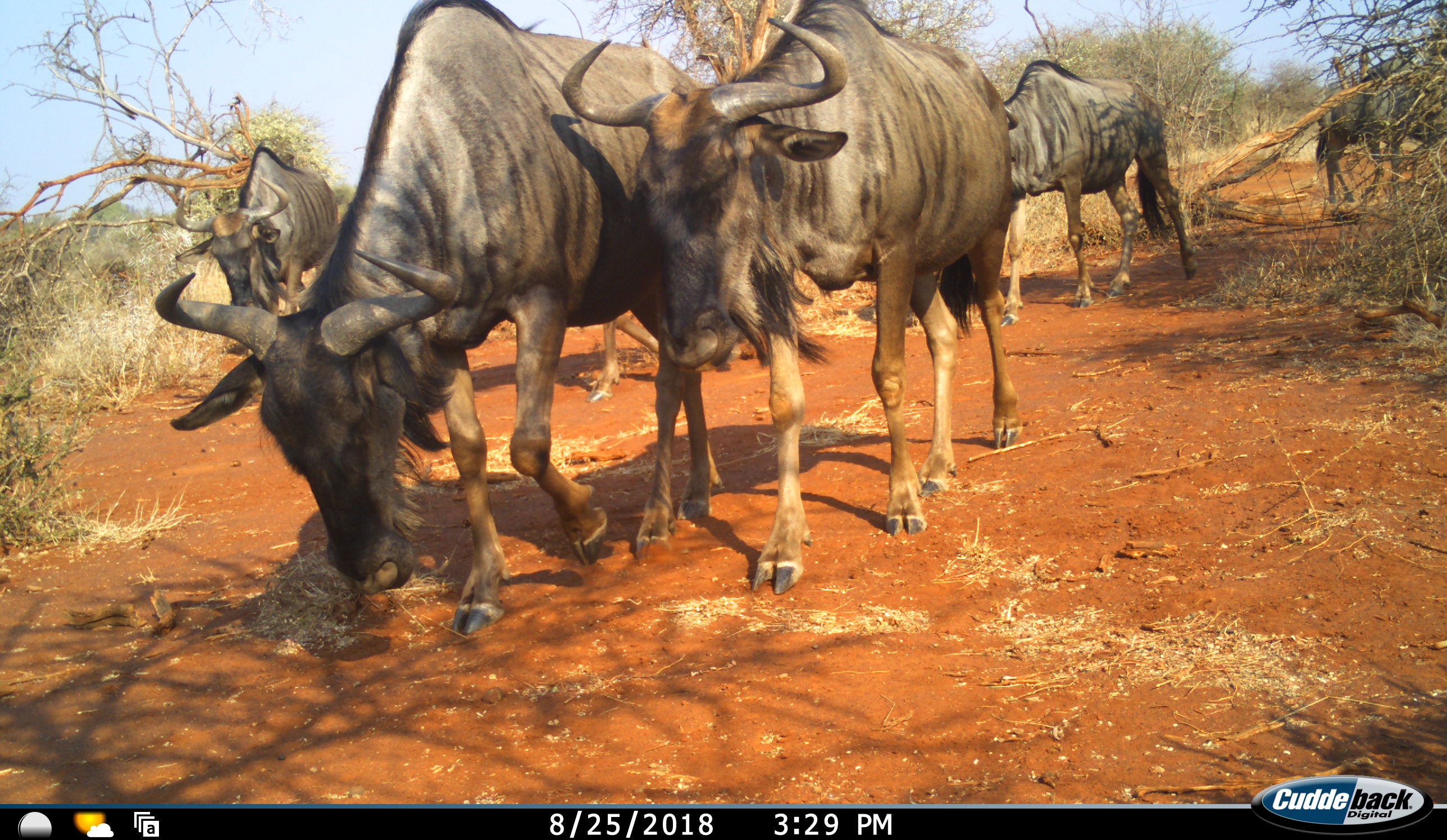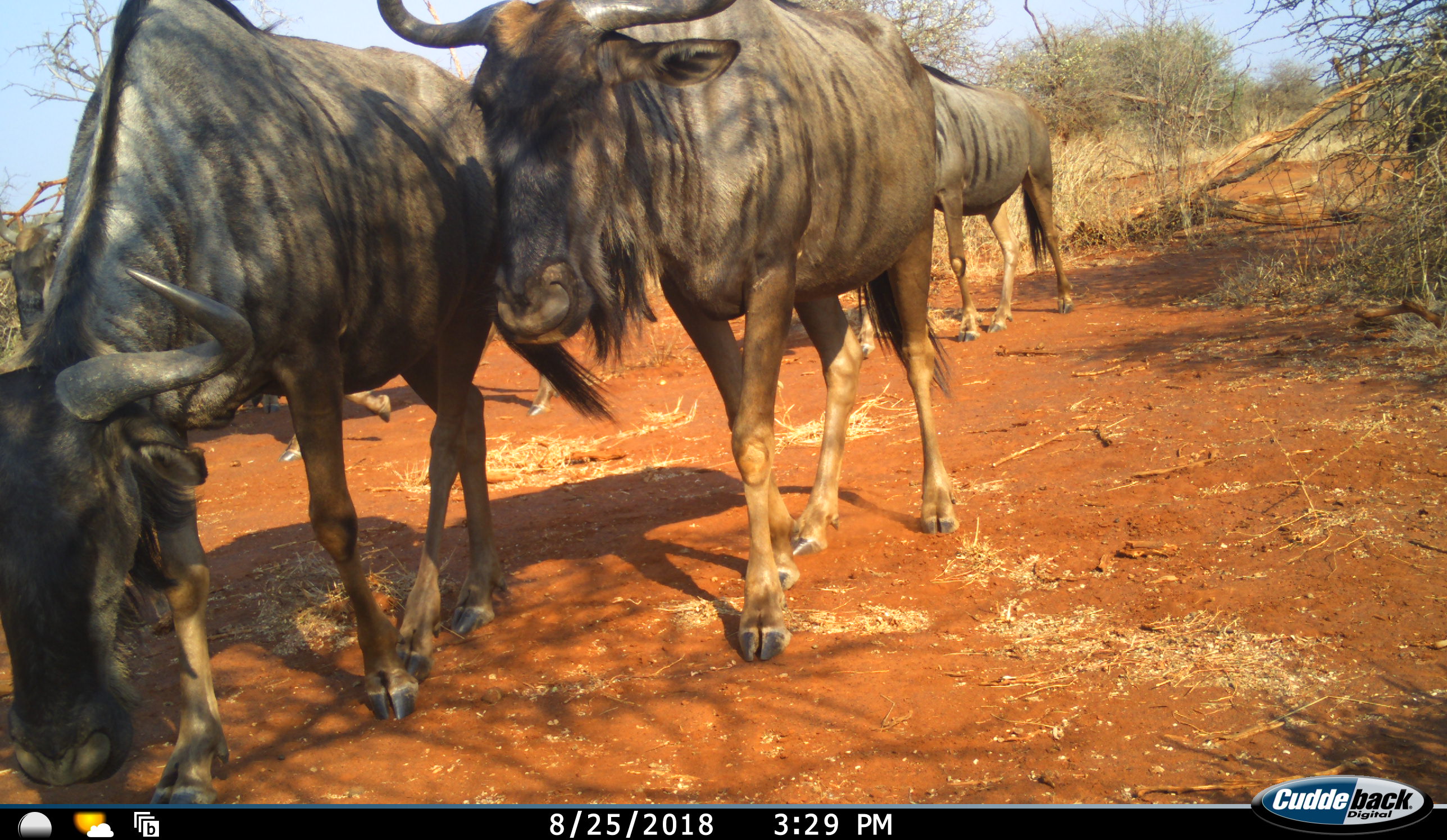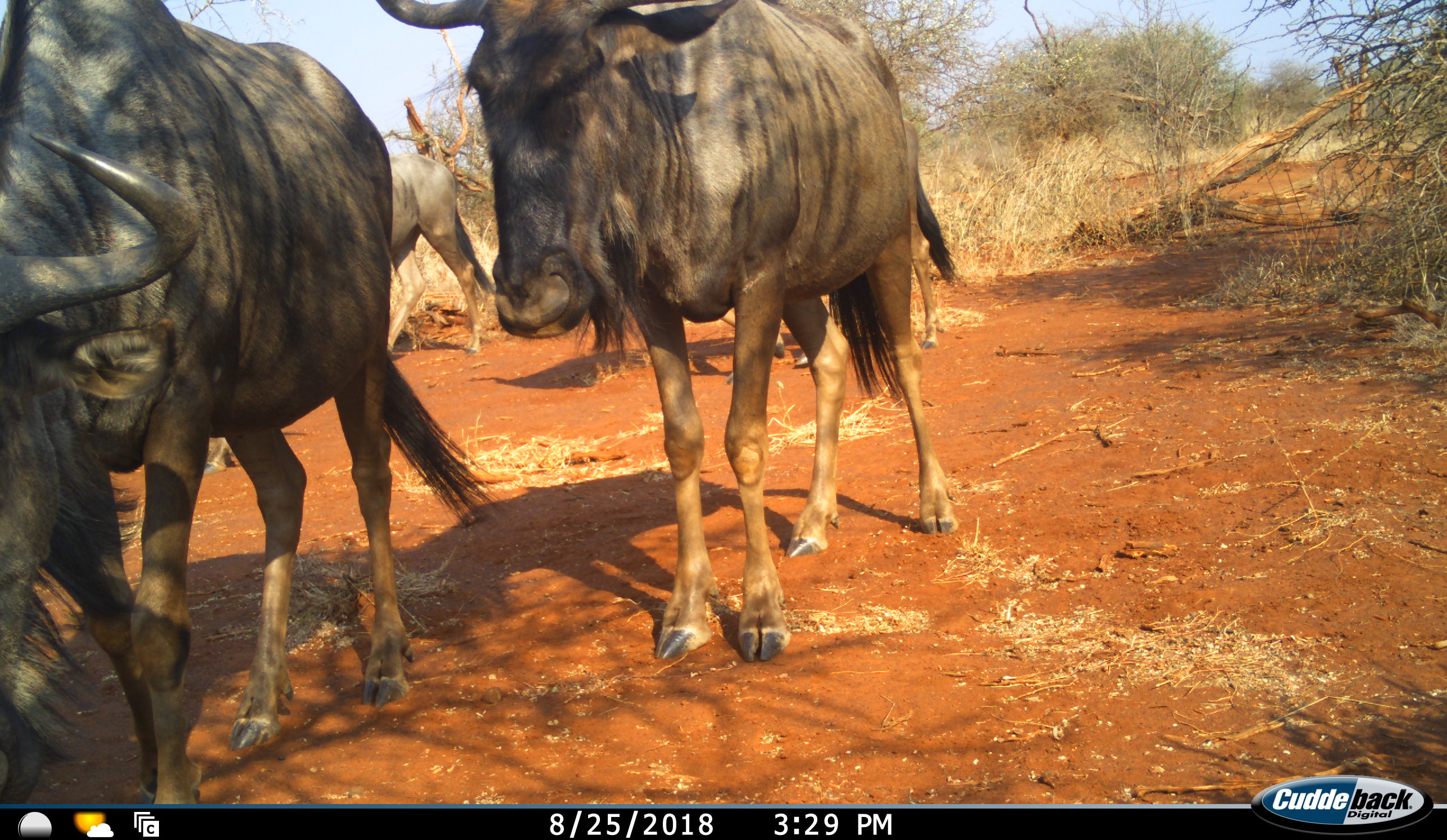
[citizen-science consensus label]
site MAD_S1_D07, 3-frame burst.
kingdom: Animalia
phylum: Chordata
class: Mammalia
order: Artiodactyla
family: Bovidae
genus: Connochaetes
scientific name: Connochaetes taurinus taurinus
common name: blue wildebeest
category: wildebeestblue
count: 5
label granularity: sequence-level